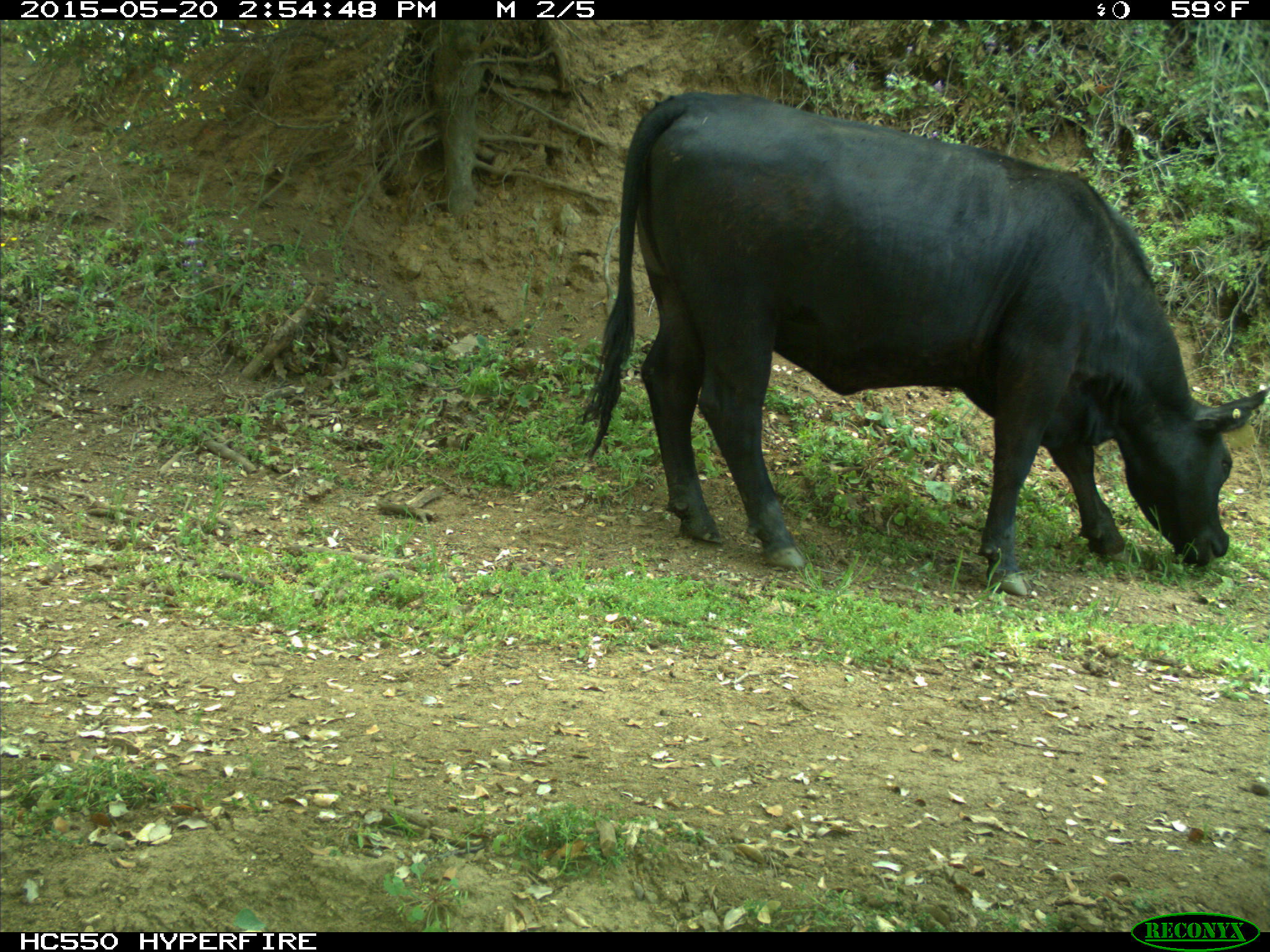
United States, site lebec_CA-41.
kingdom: Animalia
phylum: Chordata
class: Mammalia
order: Artiodactyla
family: Bovidae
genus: Bos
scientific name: Bos taurus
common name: domestic cow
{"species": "Bos taurus (domestic cow)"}